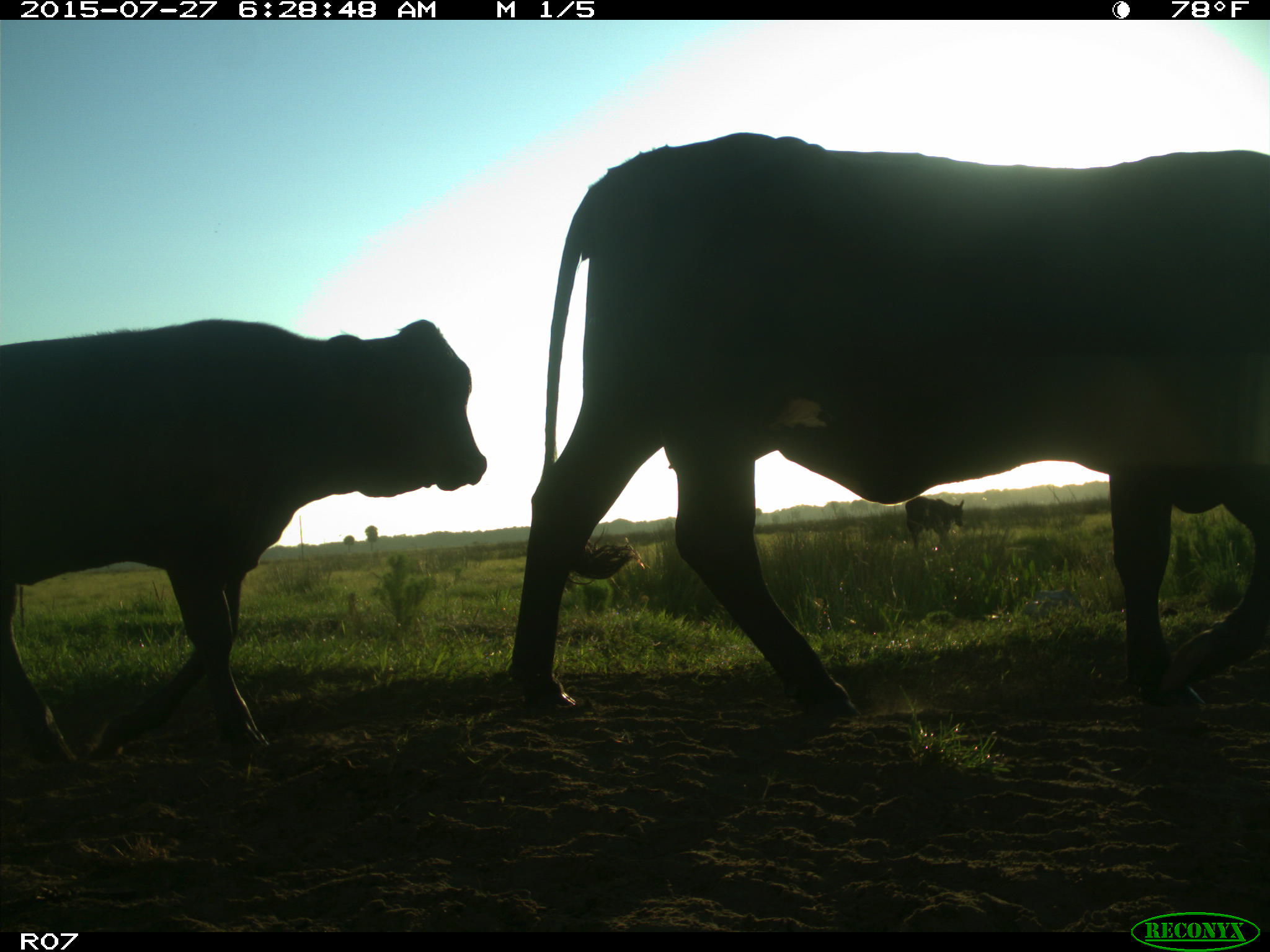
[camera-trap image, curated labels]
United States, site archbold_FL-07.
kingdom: Animalia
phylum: Chordata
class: Mammalia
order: Artiodactyla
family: Bovidae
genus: Bos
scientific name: Bos taurus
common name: domestic cow